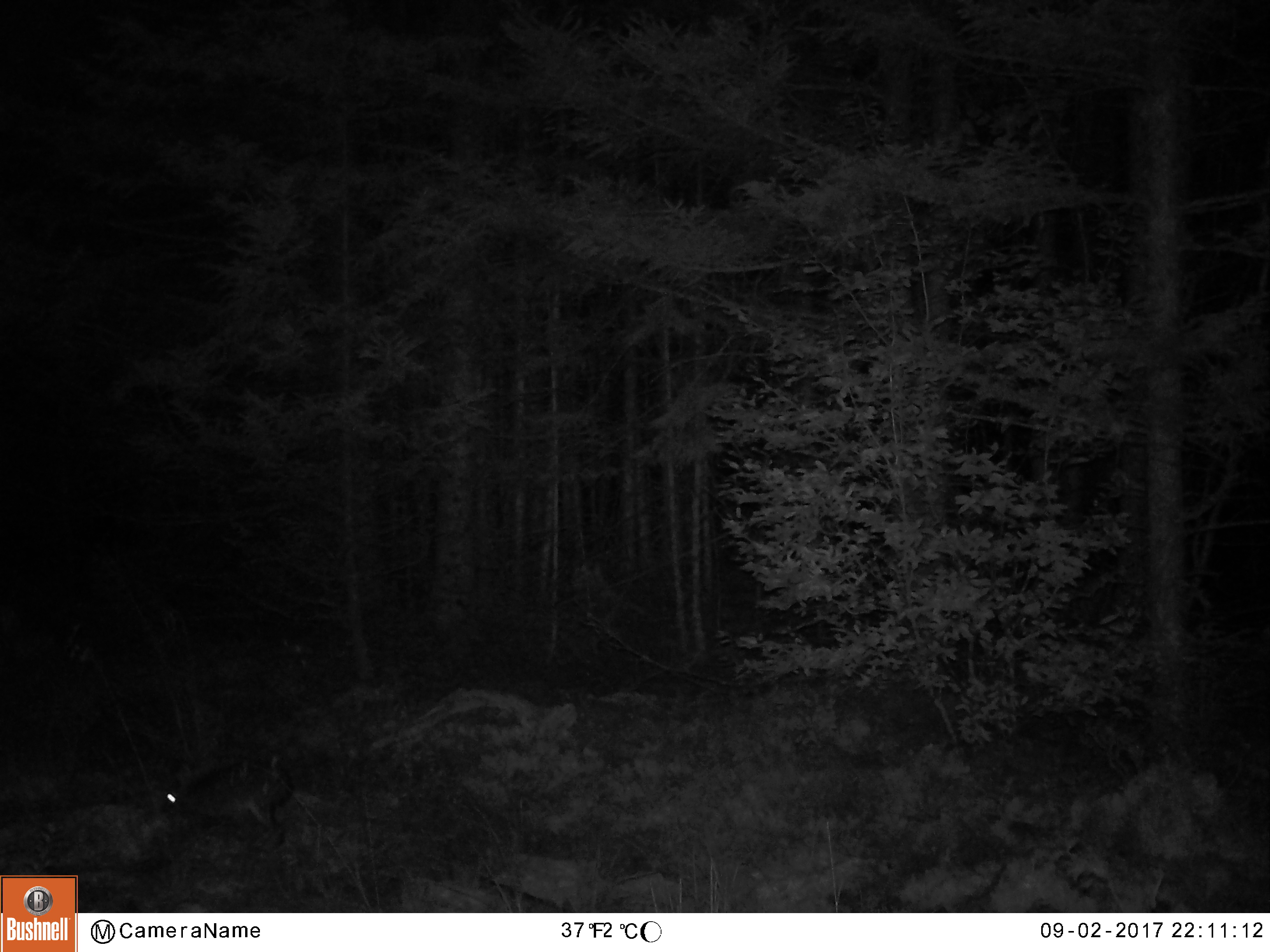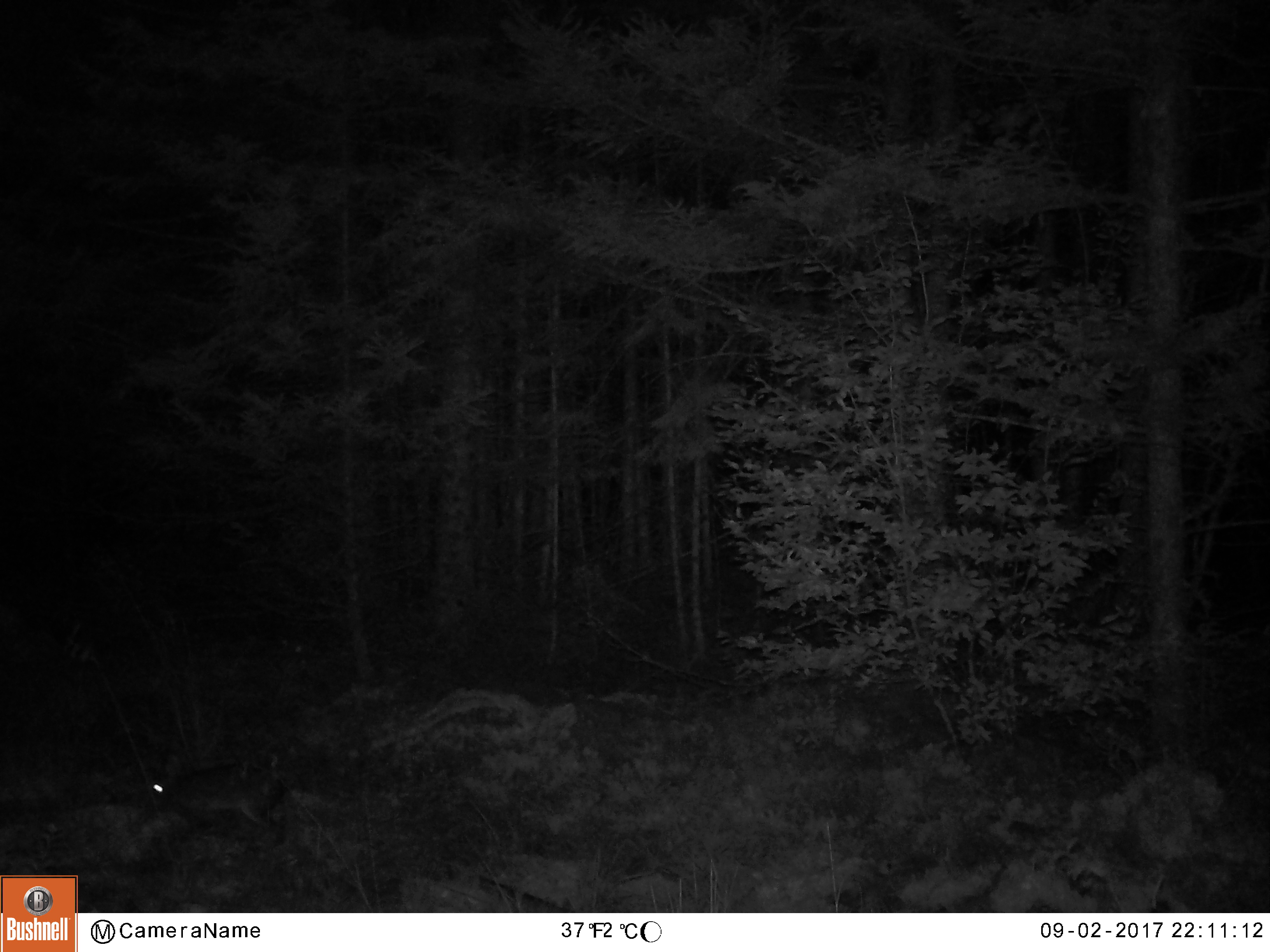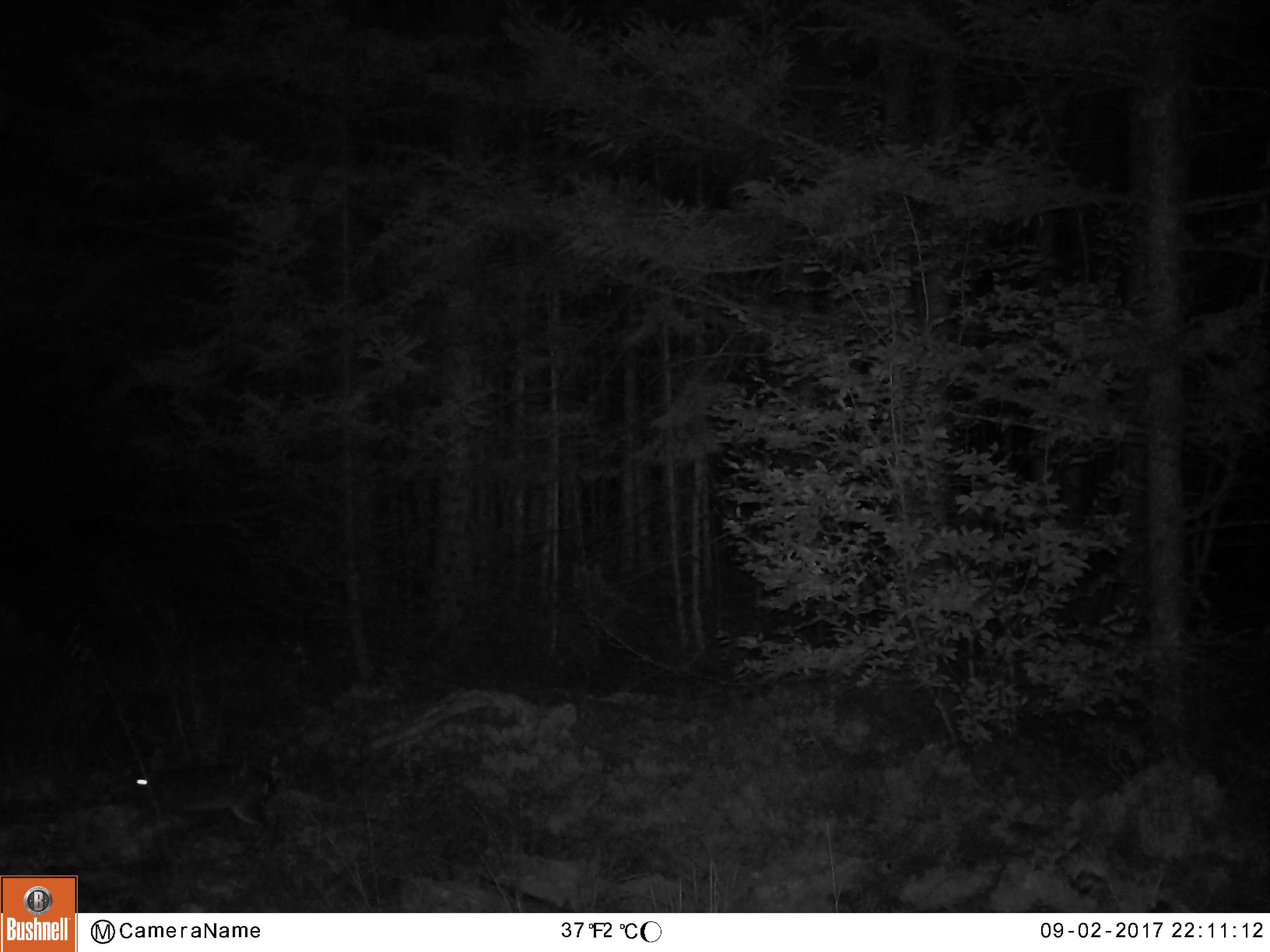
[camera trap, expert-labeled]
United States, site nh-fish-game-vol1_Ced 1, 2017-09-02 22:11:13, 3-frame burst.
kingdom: Animalia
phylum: Chordata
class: Mammalia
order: Lagomorpha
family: Leporidae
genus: Lepus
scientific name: Lepus americanus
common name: snowshoe hare